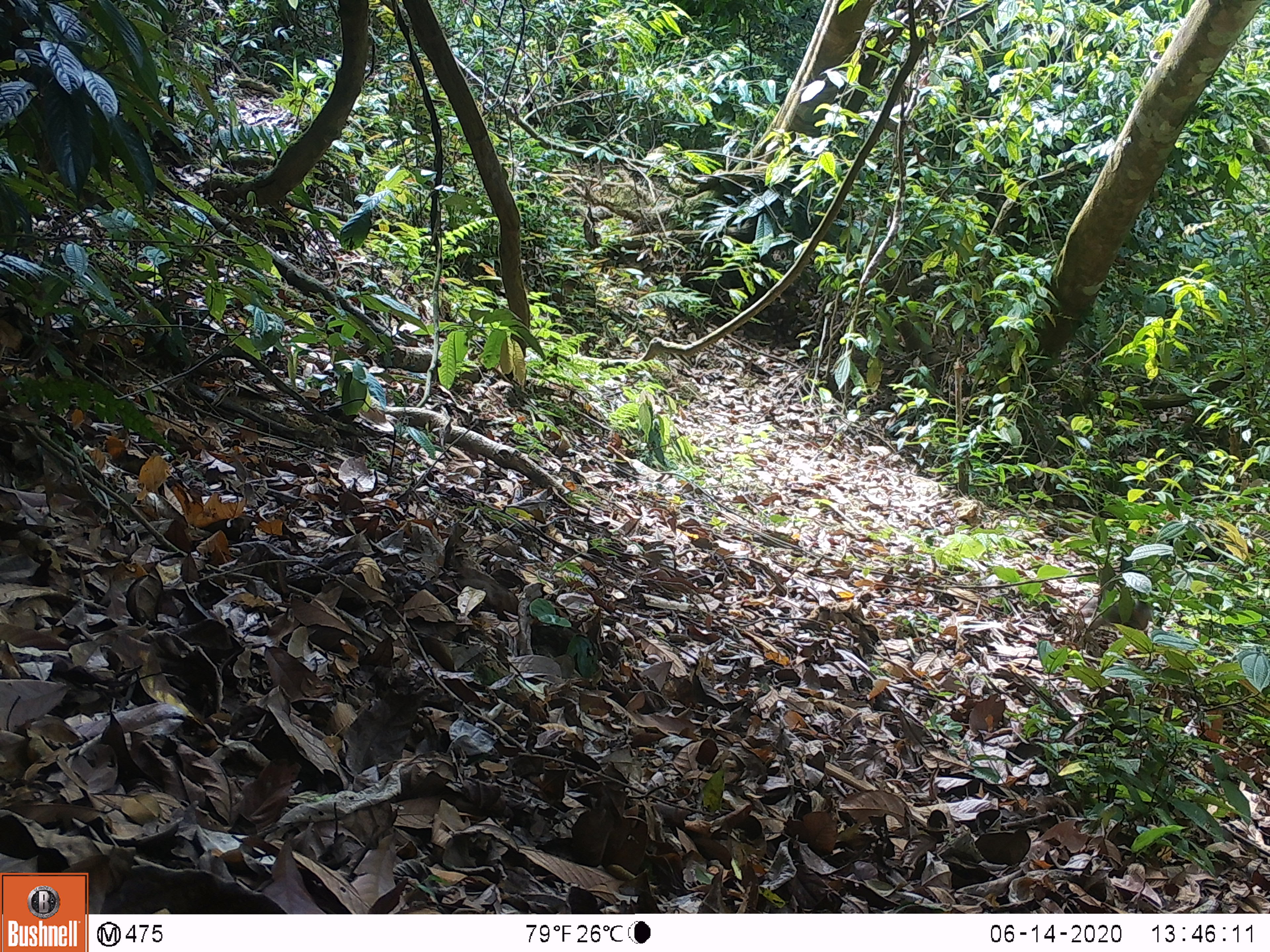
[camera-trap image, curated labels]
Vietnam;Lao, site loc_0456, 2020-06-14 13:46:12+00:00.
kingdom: Animalia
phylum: Chordata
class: Mammalia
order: Primates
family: Cercopithecidae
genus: Macaca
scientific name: Macaca arctoides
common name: stump-tailed macaque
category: stump tailed macaque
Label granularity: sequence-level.